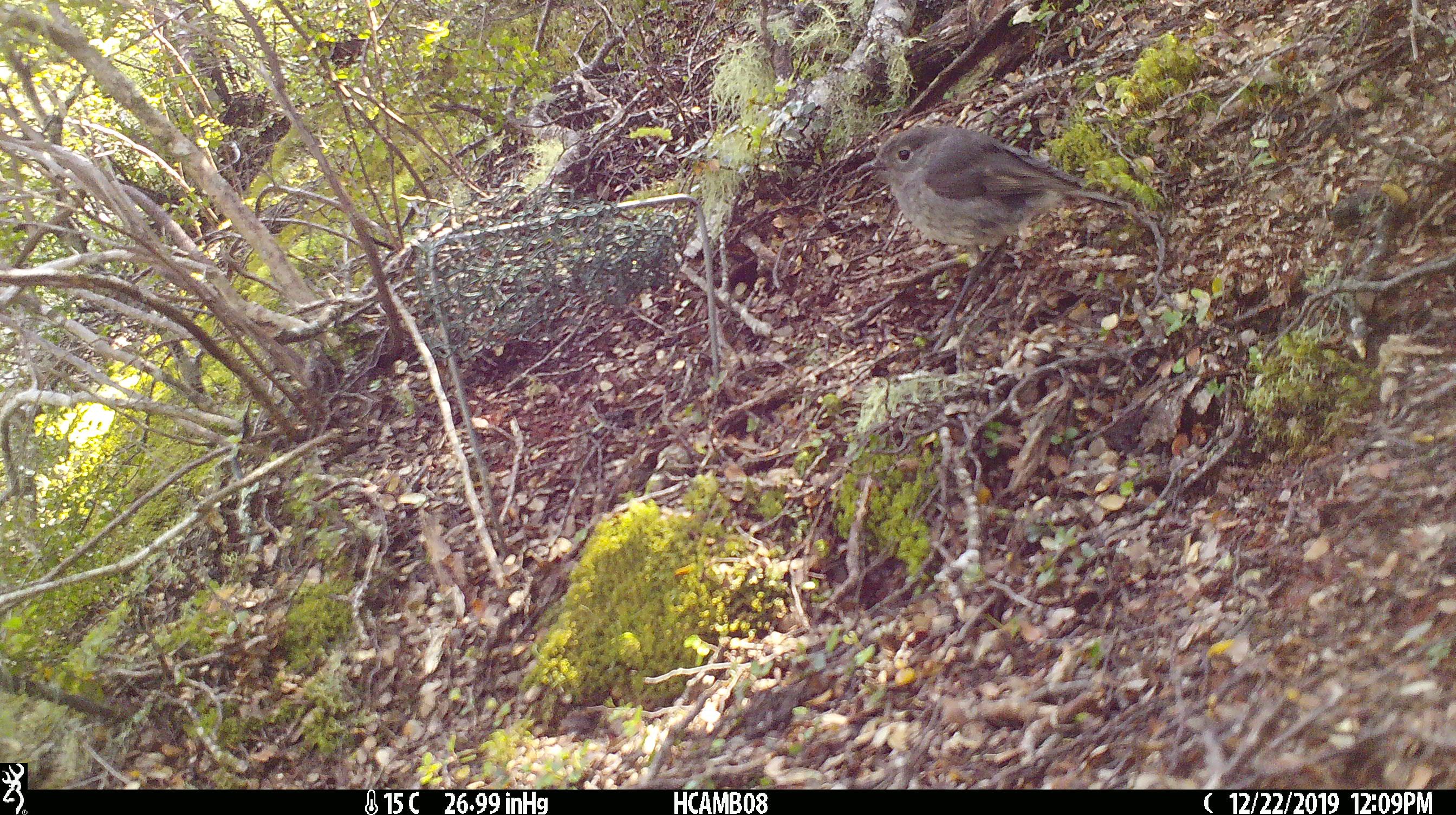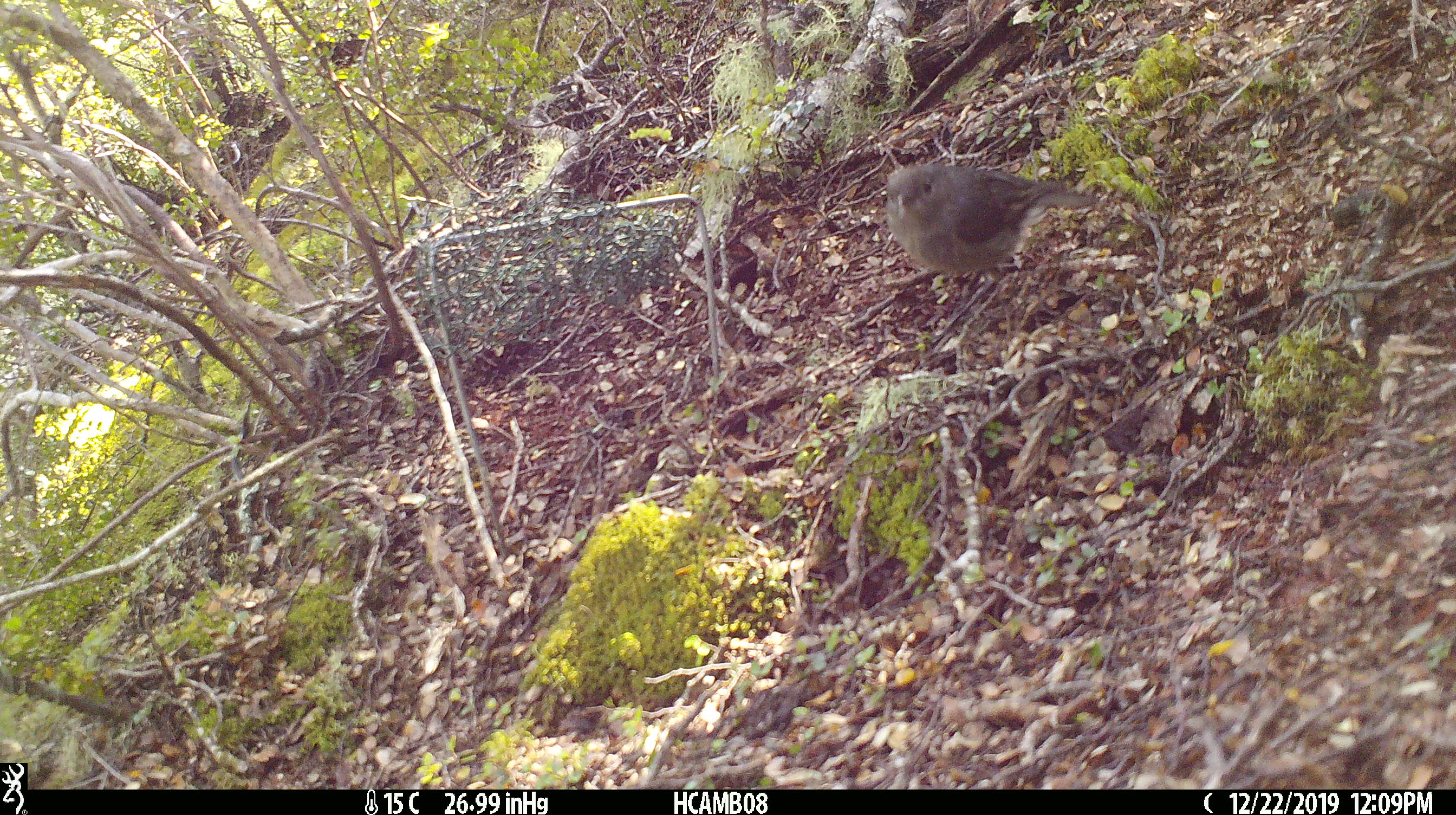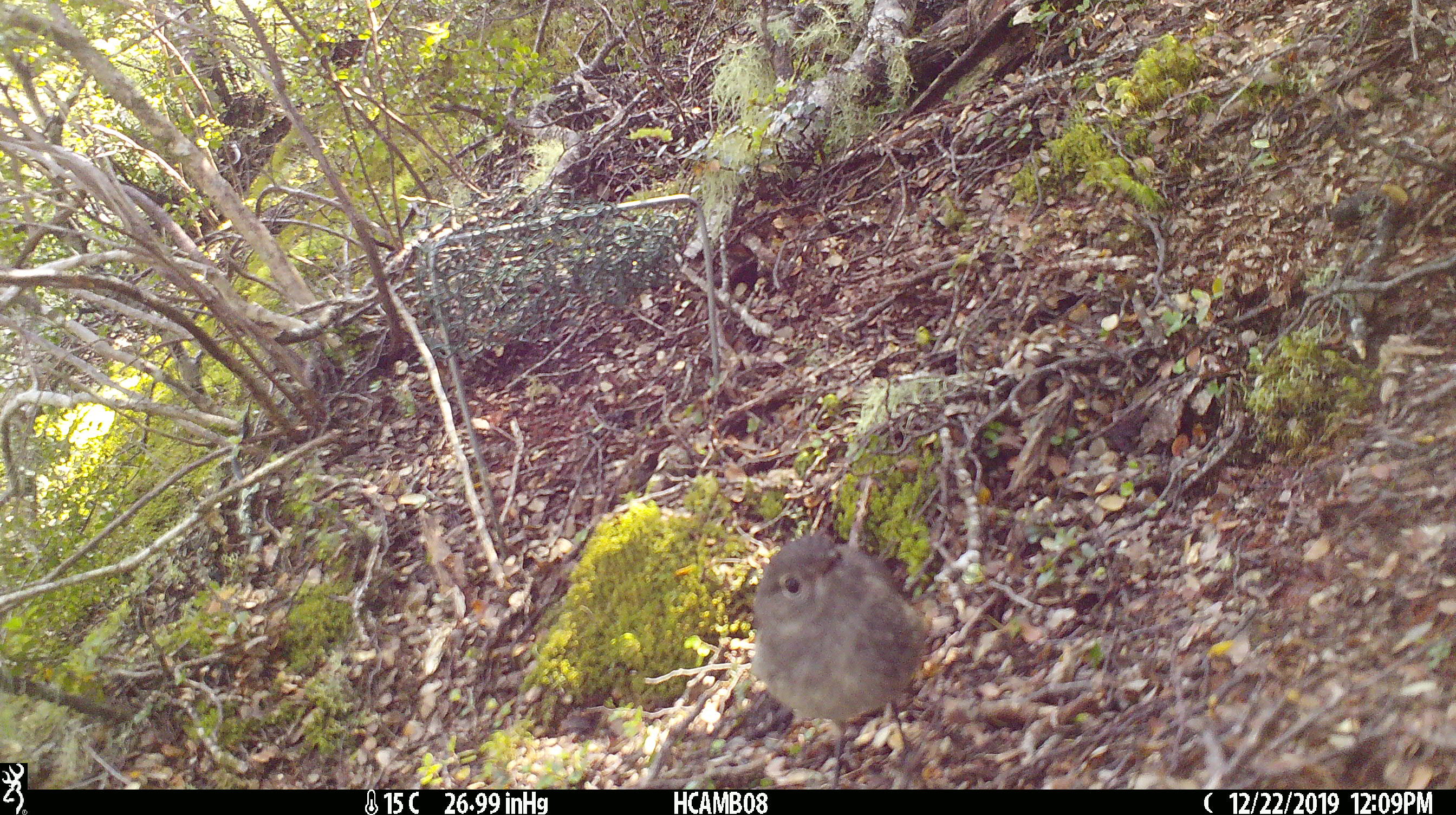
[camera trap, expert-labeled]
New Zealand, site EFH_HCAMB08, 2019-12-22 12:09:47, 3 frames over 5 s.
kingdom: Animalia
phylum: Chordata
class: Aves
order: Passeriformes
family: Petroicidae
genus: Petroica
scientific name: Petroica australis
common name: new zealand robin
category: robin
Robin (new zealand robin) (Petroica australis).